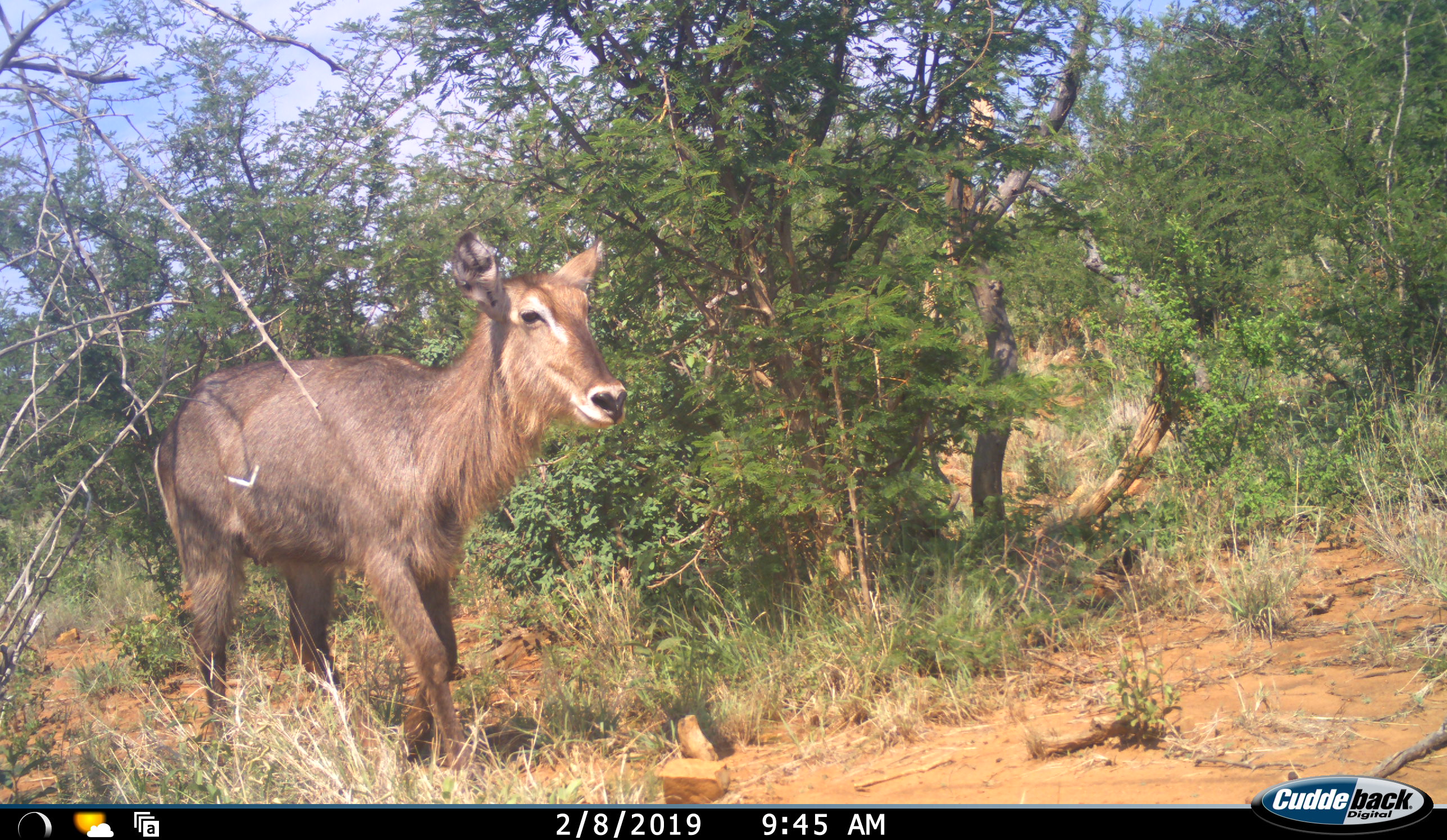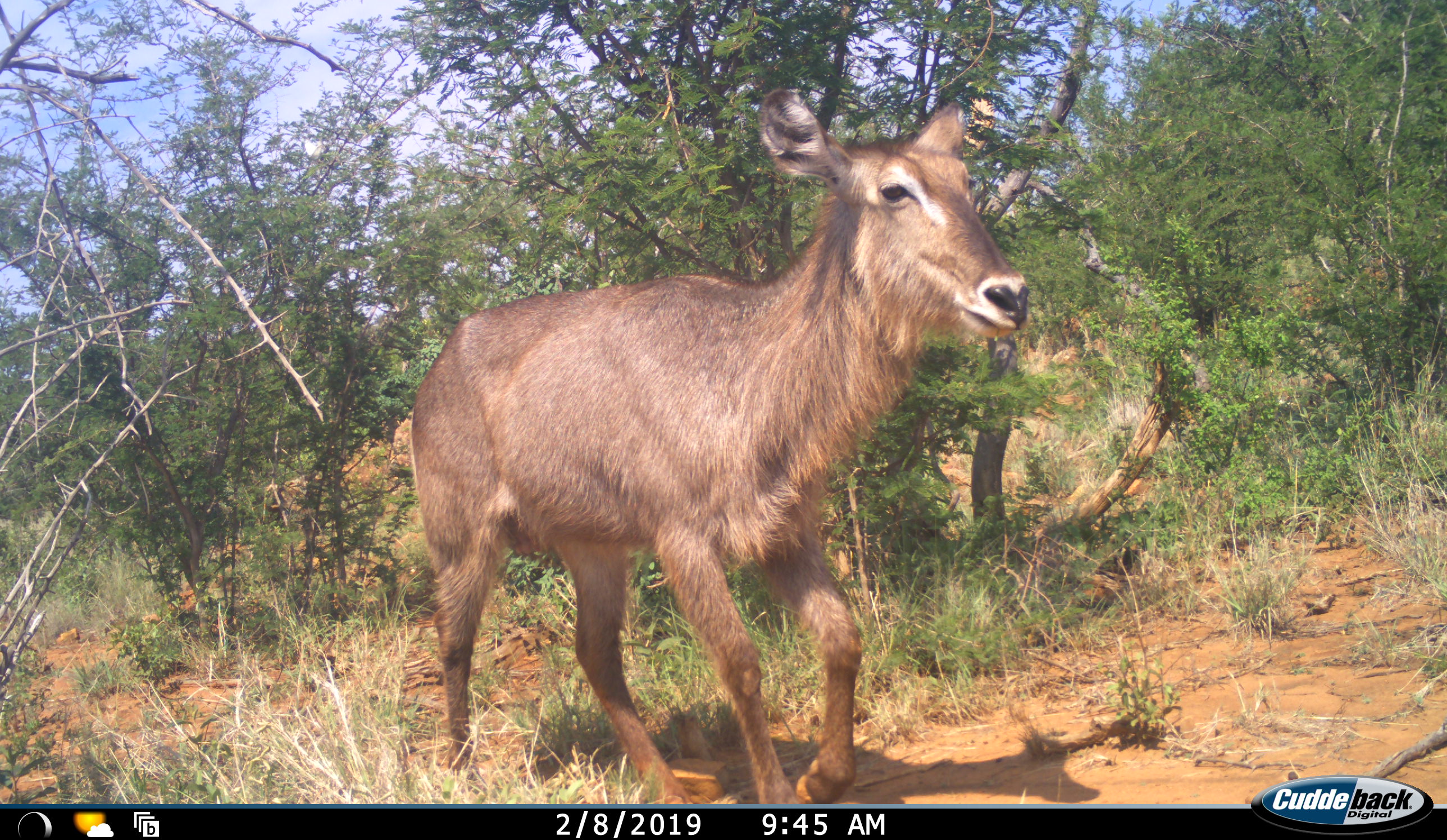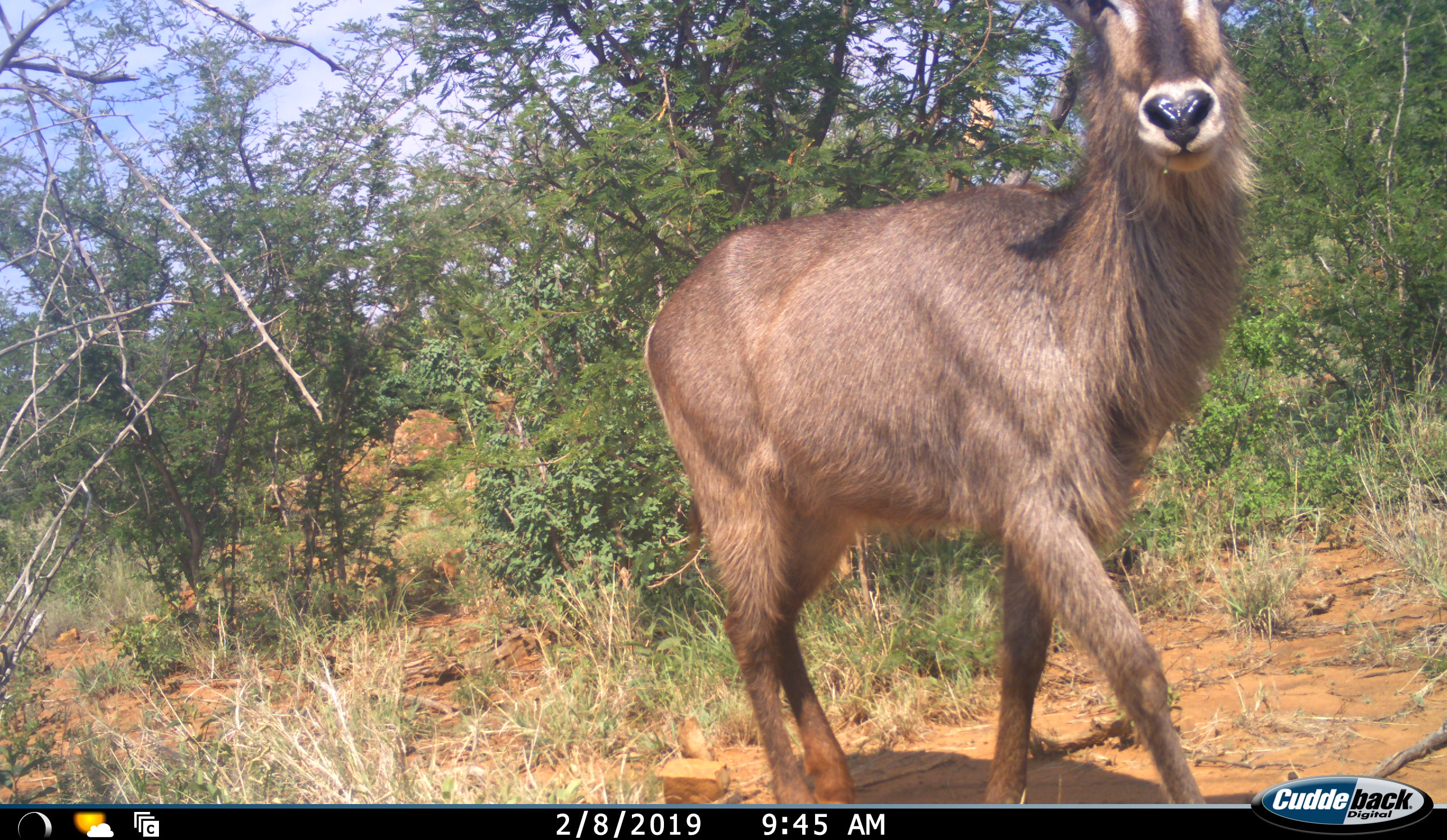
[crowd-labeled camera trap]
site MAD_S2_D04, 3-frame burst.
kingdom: Animalia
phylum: Chordata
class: Mammalia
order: Artiodactyla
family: Bovidae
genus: Kobus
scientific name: Kobus ellipsiprymnus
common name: waterbuck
Waterbuck (Kobus ellipsiprymnus), count 1. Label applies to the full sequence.